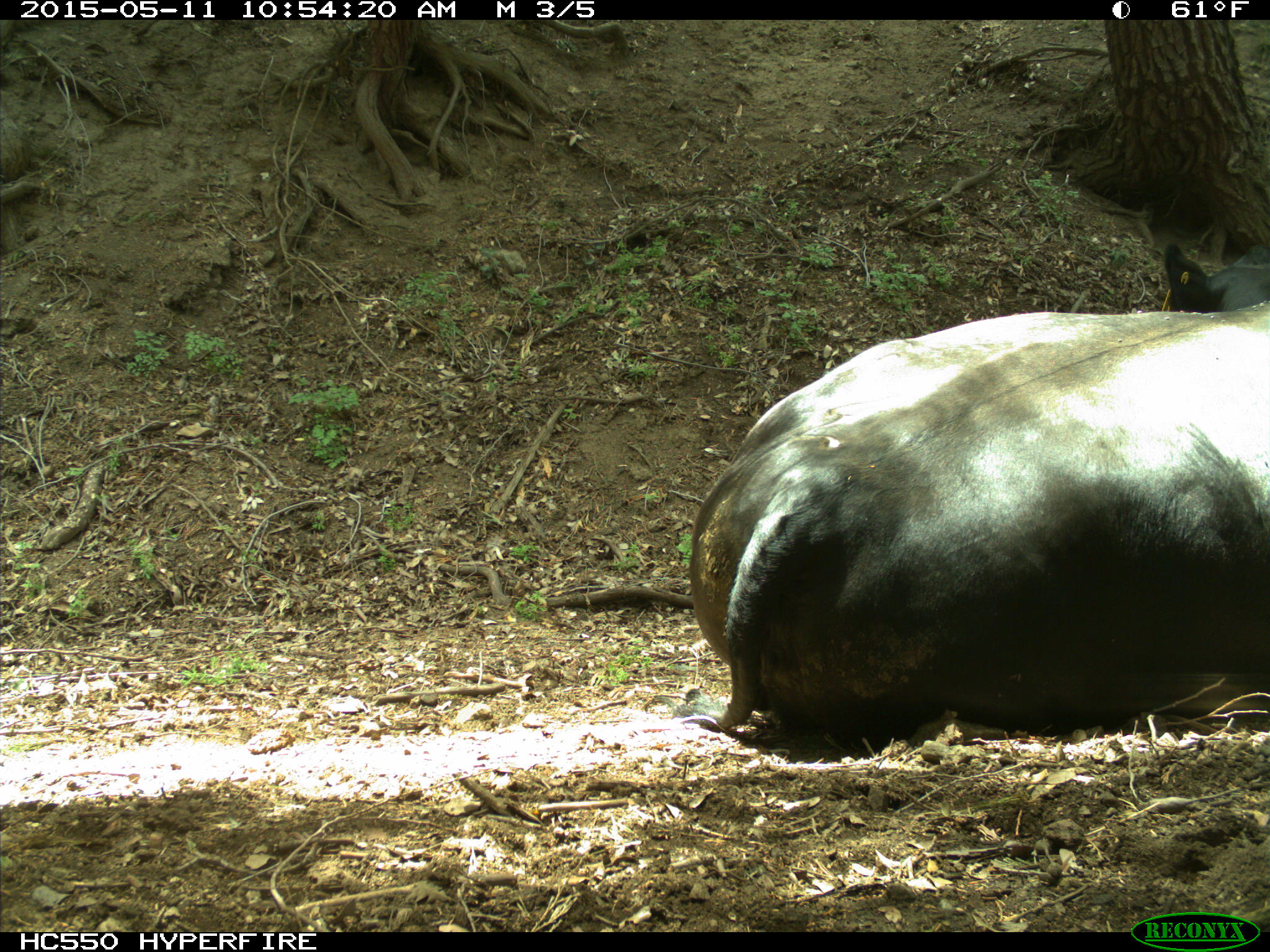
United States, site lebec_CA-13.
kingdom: Animalia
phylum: Chordata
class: Mammalia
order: Artiodactyla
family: Bovidae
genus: Bos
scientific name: Bos taurus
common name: domestic cow